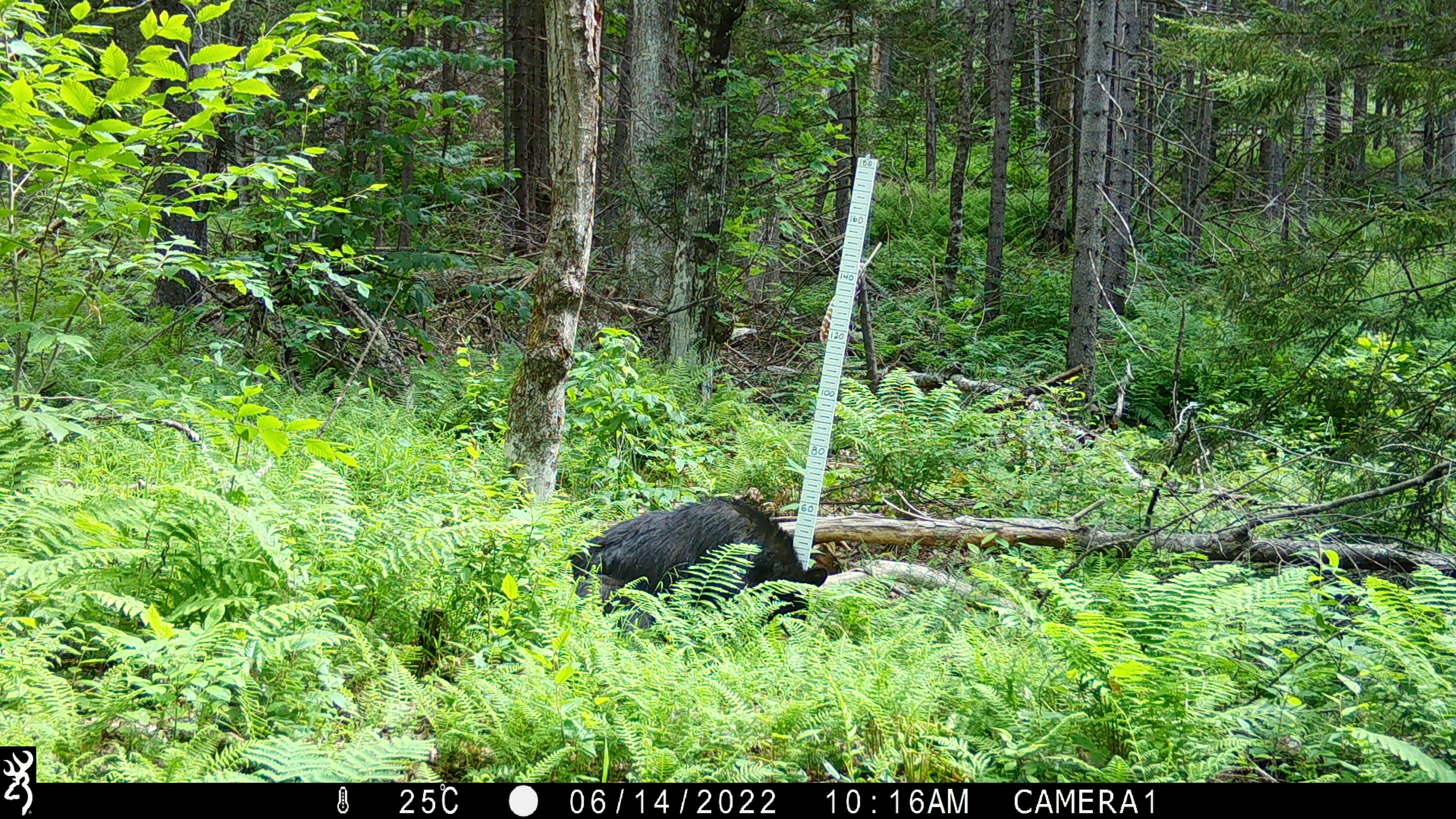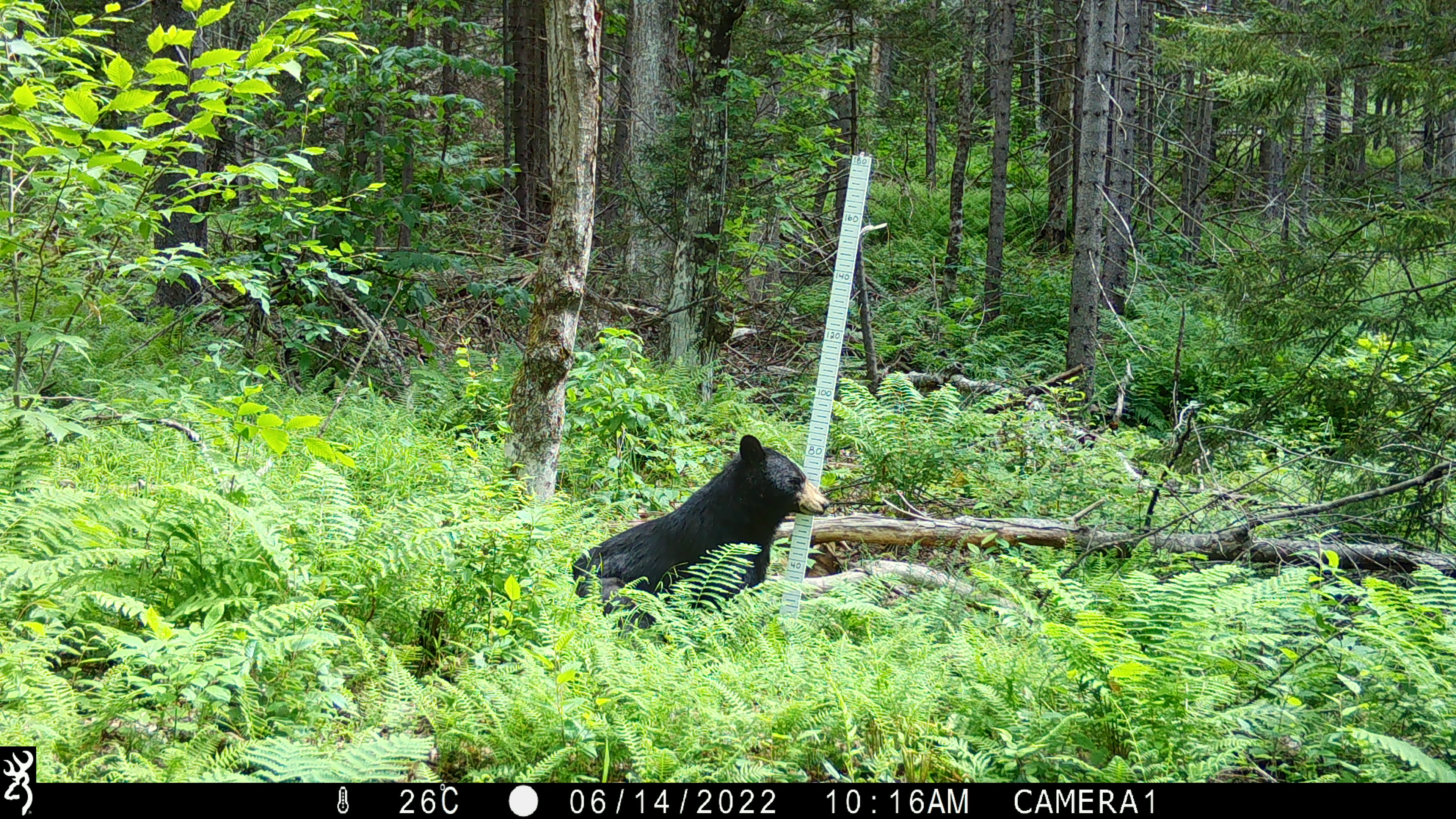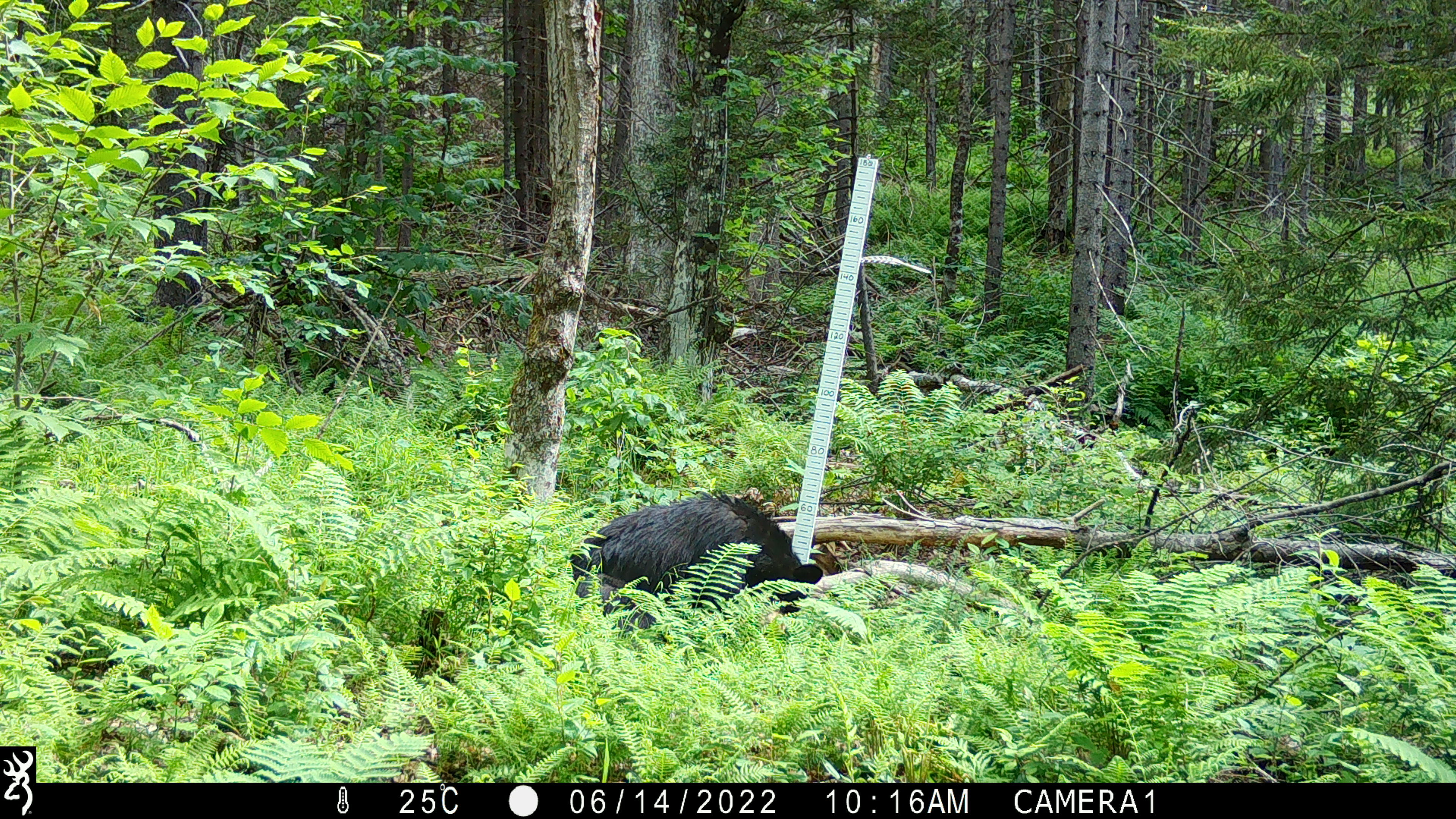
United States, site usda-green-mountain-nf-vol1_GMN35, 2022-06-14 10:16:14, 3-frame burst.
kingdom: Animalia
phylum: Chordata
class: Mammalia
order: Carnivora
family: Ursidae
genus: Ursus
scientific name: Ursus americanus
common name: black bear